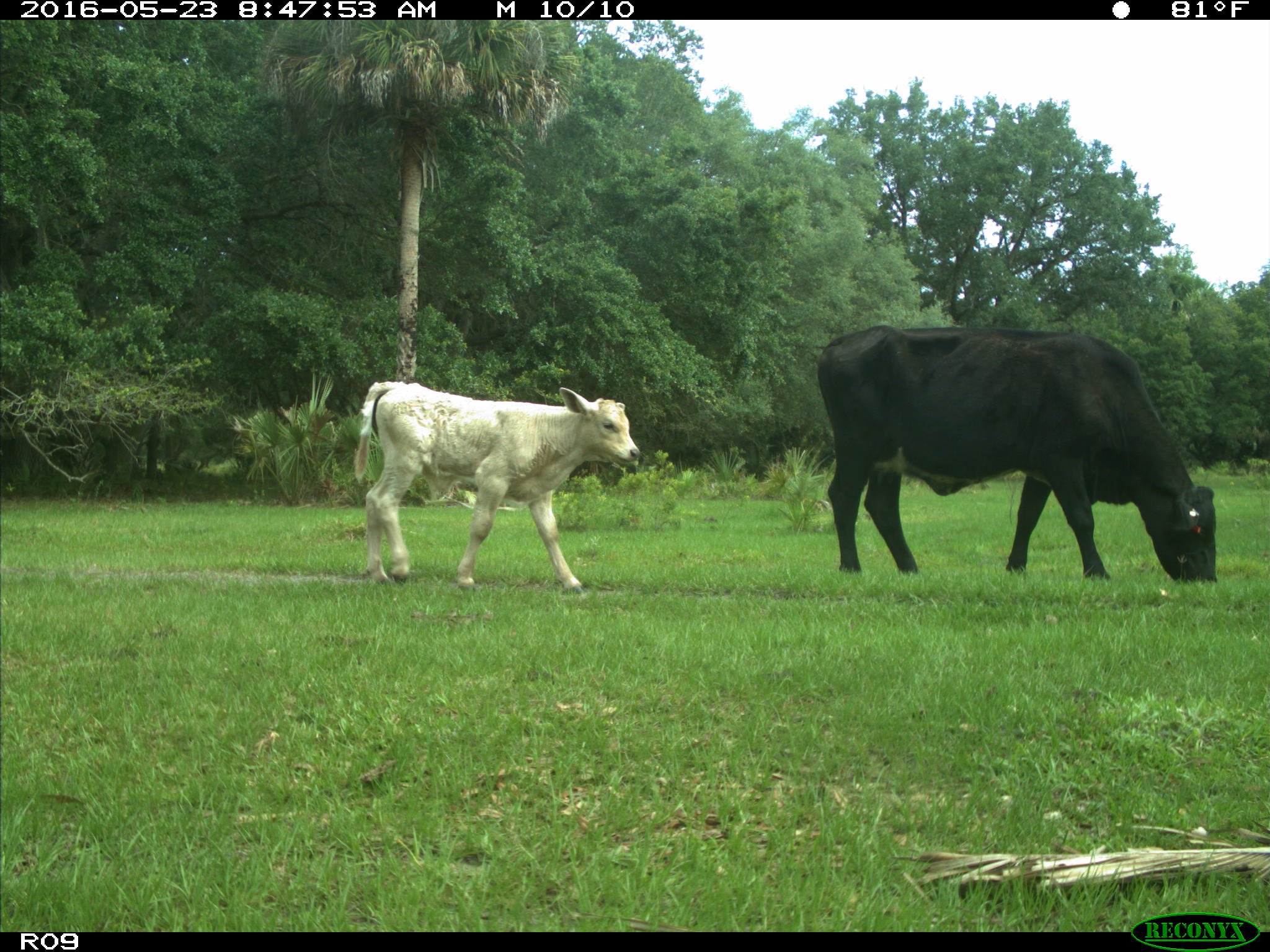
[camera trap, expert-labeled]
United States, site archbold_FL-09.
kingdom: Animalia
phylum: Chordata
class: Mammalia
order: Artiodactyla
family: Bovidae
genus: Bos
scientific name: Bos taurus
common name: domestic cow